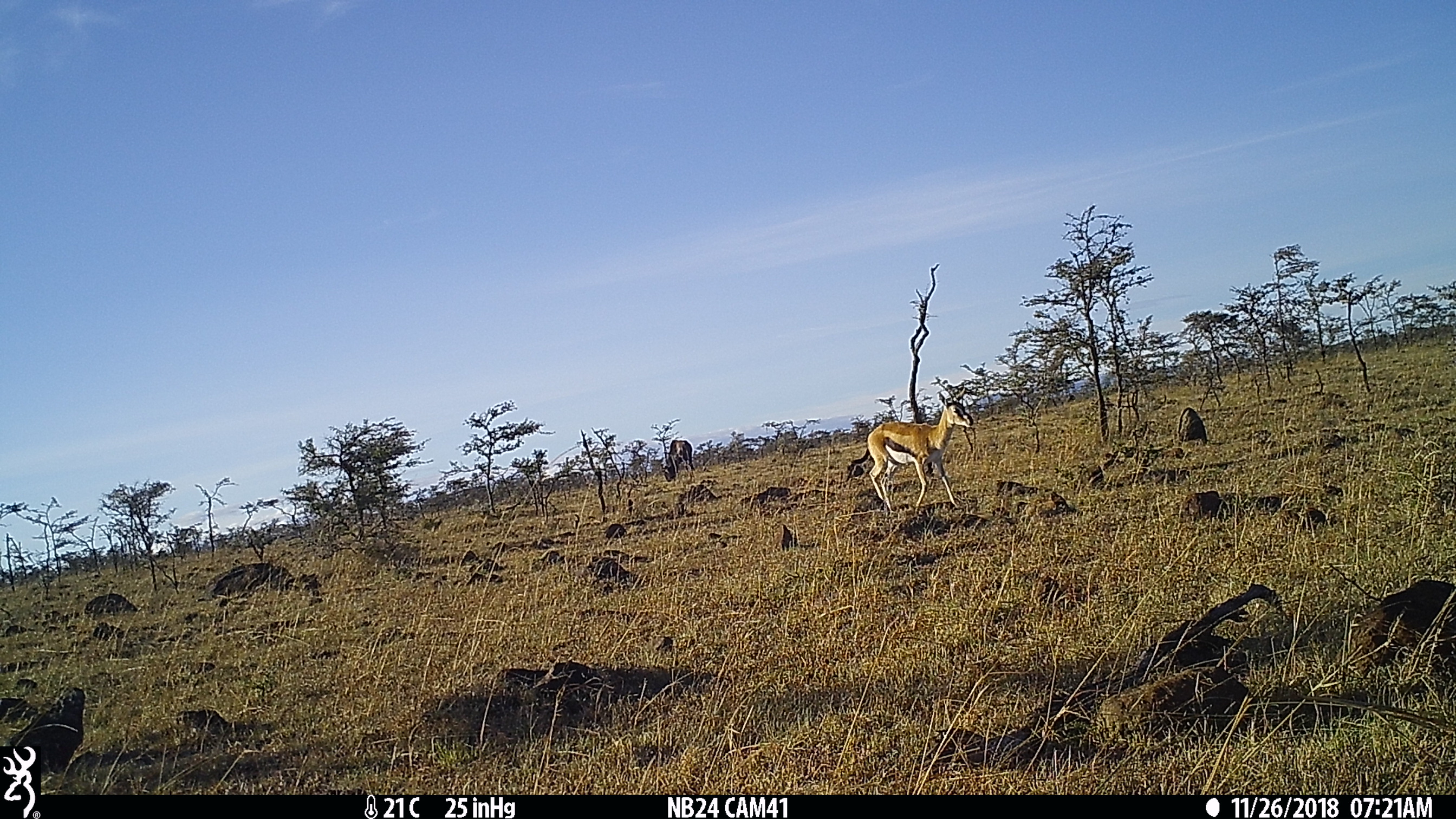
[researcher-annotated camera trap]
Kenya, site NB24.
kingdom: Animalia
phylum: Chordata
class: Mammalia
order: Artiodactyla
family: Bovidae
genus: Connochaetes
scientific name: Connochaetes taurinus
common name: blue wildebeest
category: wildebeest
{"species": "wildebeest (blue wildebeest) (Connochaetes taurinus)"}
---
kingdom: Animalia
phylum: Chordata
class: Mammalia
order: Artiodactyla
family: Bovidae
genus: Eudorcas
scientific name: Eudorcas thomsonii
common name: thomon's gazelle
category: gazelle thomsons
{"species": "gazelle thomsons (thomon's gazelle) (Eudorcas thomsonii)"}